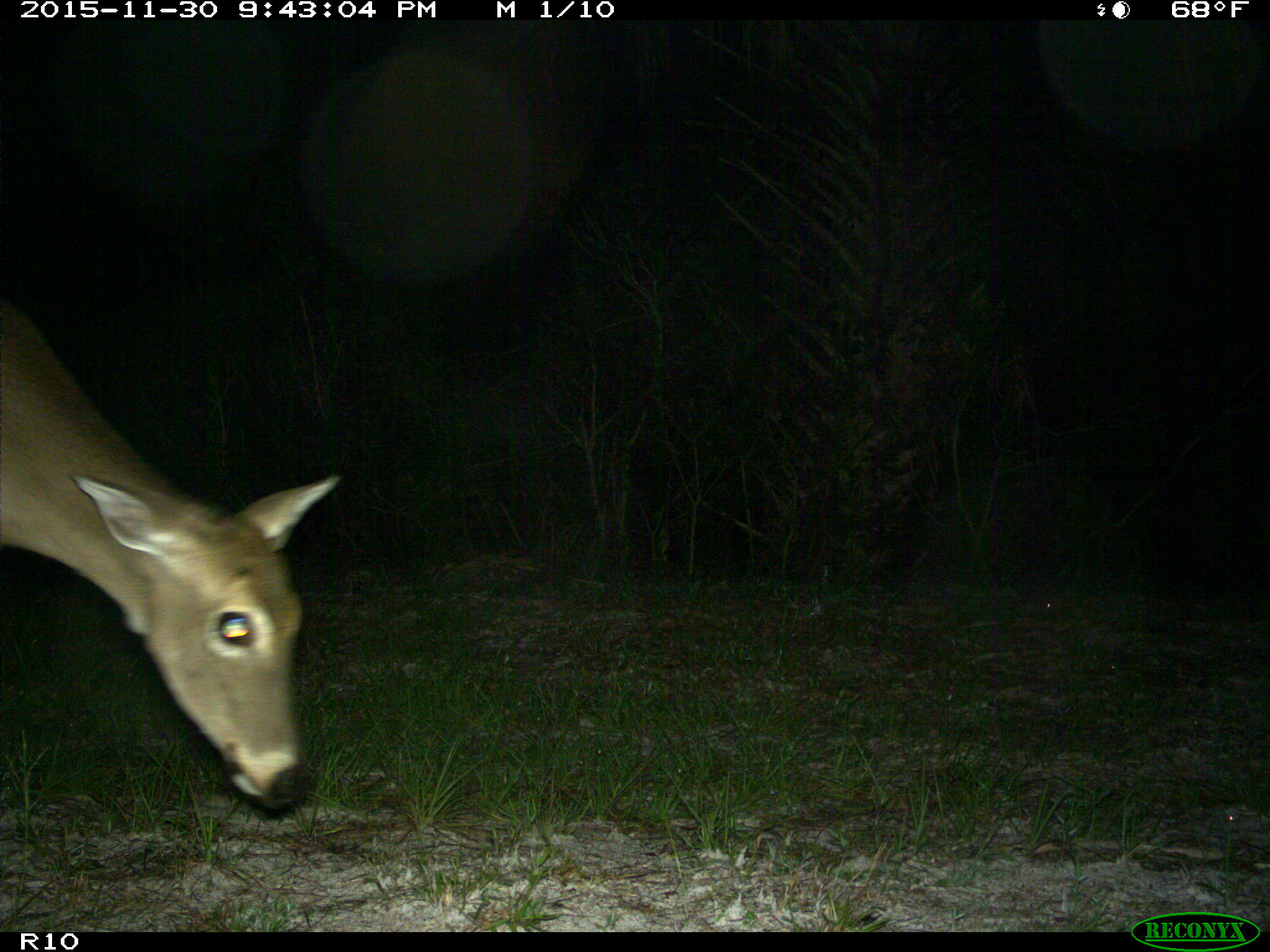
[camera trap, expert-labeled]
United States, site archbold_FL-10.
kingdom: Animalia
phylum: Chordata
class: Mammalia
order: Artiodactyla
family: Cervidae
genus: Odocoileus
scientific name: Odocoileus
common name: deer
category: unidentified deer